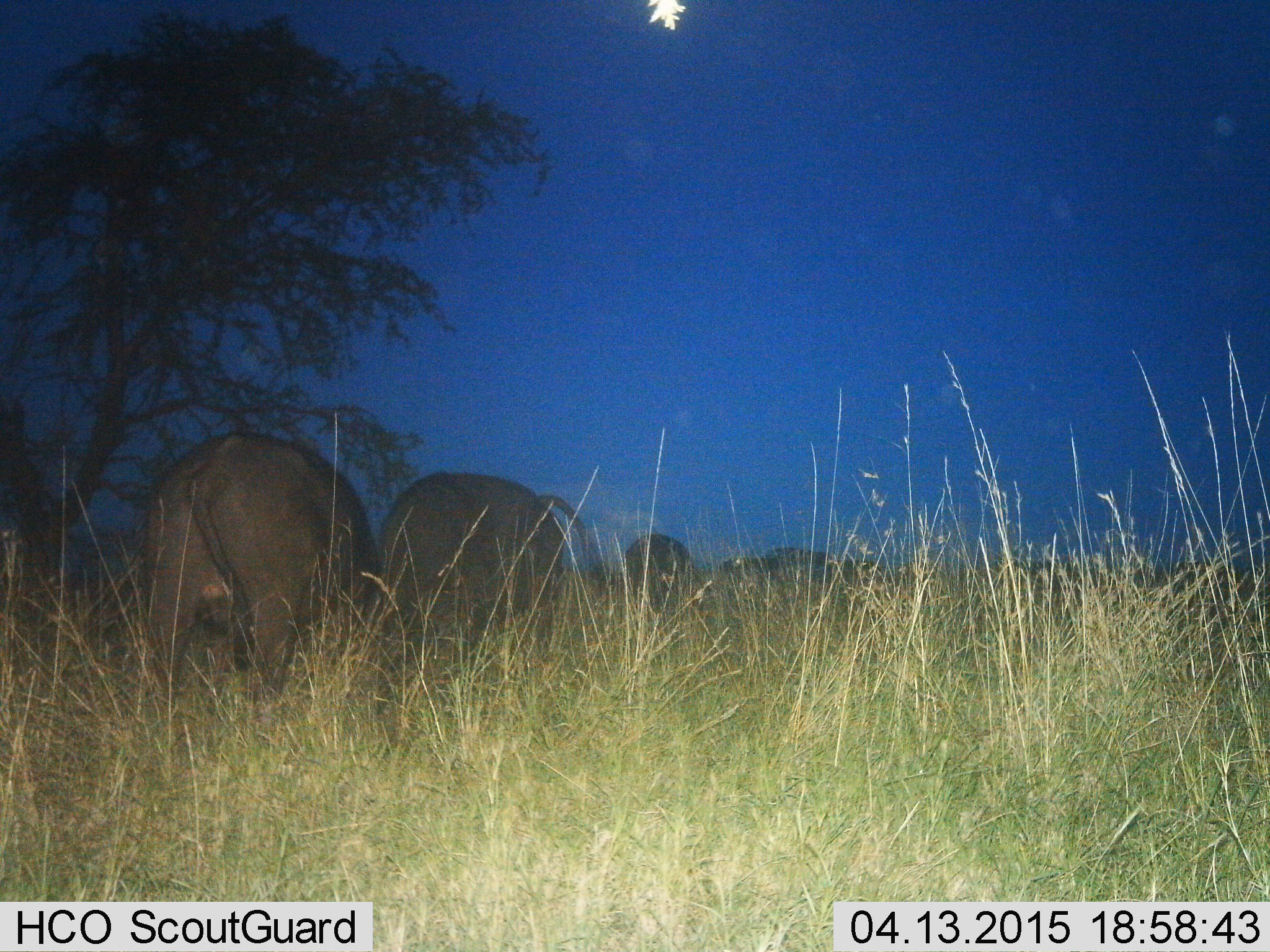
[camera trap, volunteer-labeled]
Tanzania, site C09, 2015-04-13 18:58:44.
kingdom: Animalia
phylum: Chordata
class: Mammalia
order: Artiodactyla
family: Bovidae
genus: Syncerus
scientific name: Syncerus caffer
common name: cape buffalo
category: buffalo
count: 4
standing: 20%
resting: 0%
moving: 50%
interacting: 0%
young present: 0%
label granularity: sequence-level